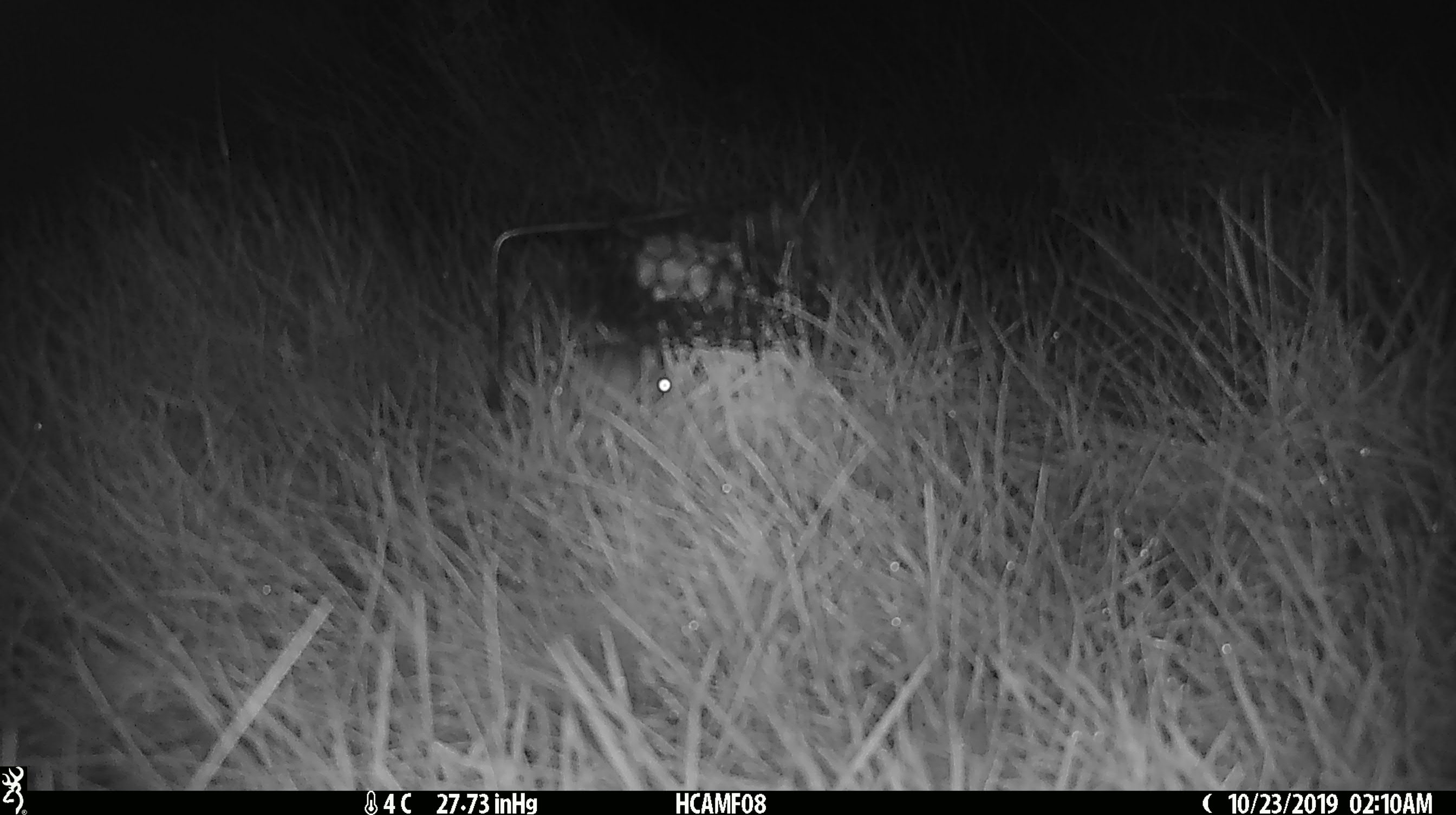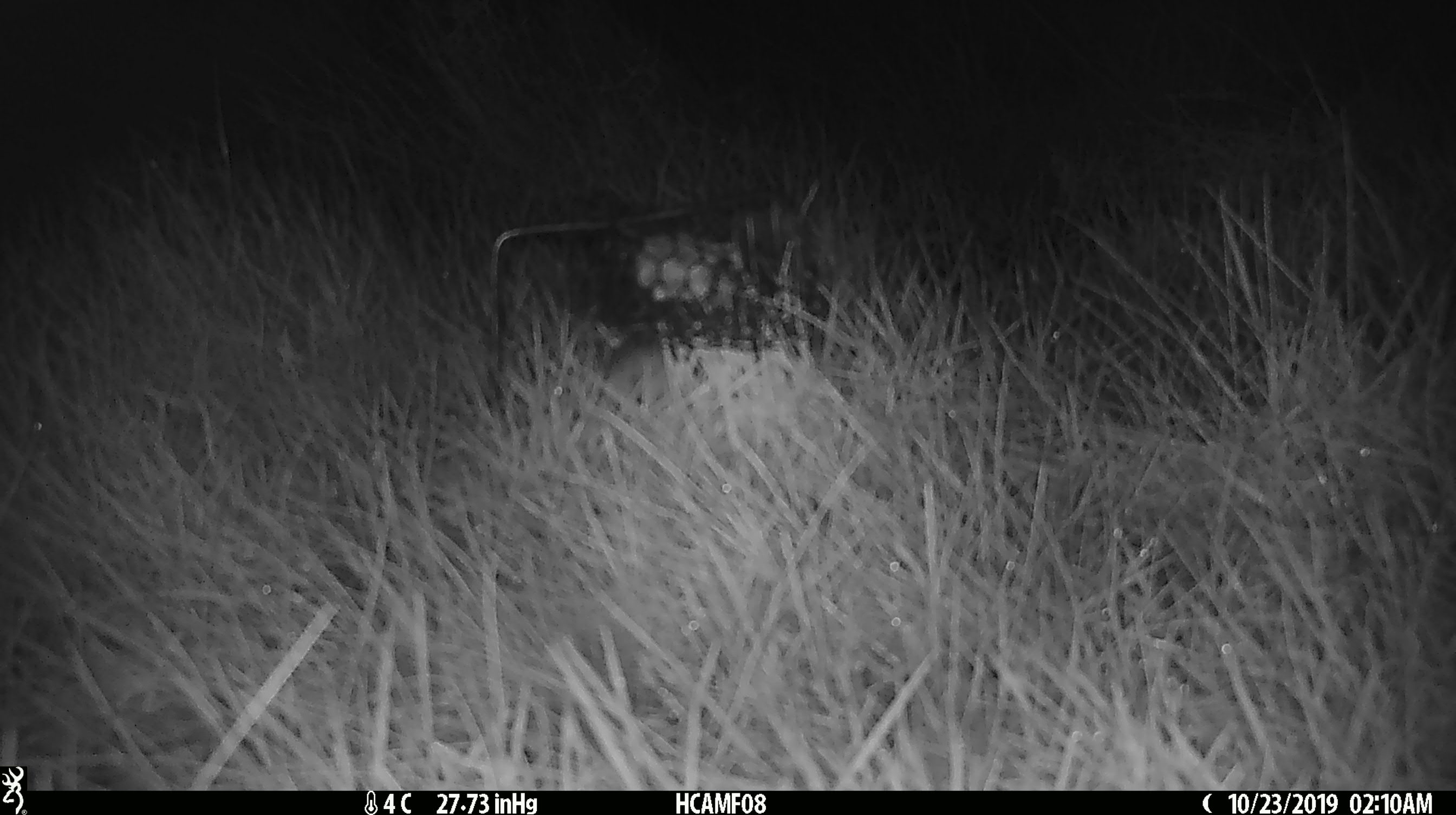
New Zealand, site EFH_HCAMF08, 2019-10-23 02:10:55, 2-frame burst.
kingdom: Animalia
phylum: Chordata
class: Mammalia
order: Rodentia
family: Muridae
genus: Mus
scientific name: Mus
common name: mouse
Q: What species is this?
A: Mouse (Mus).